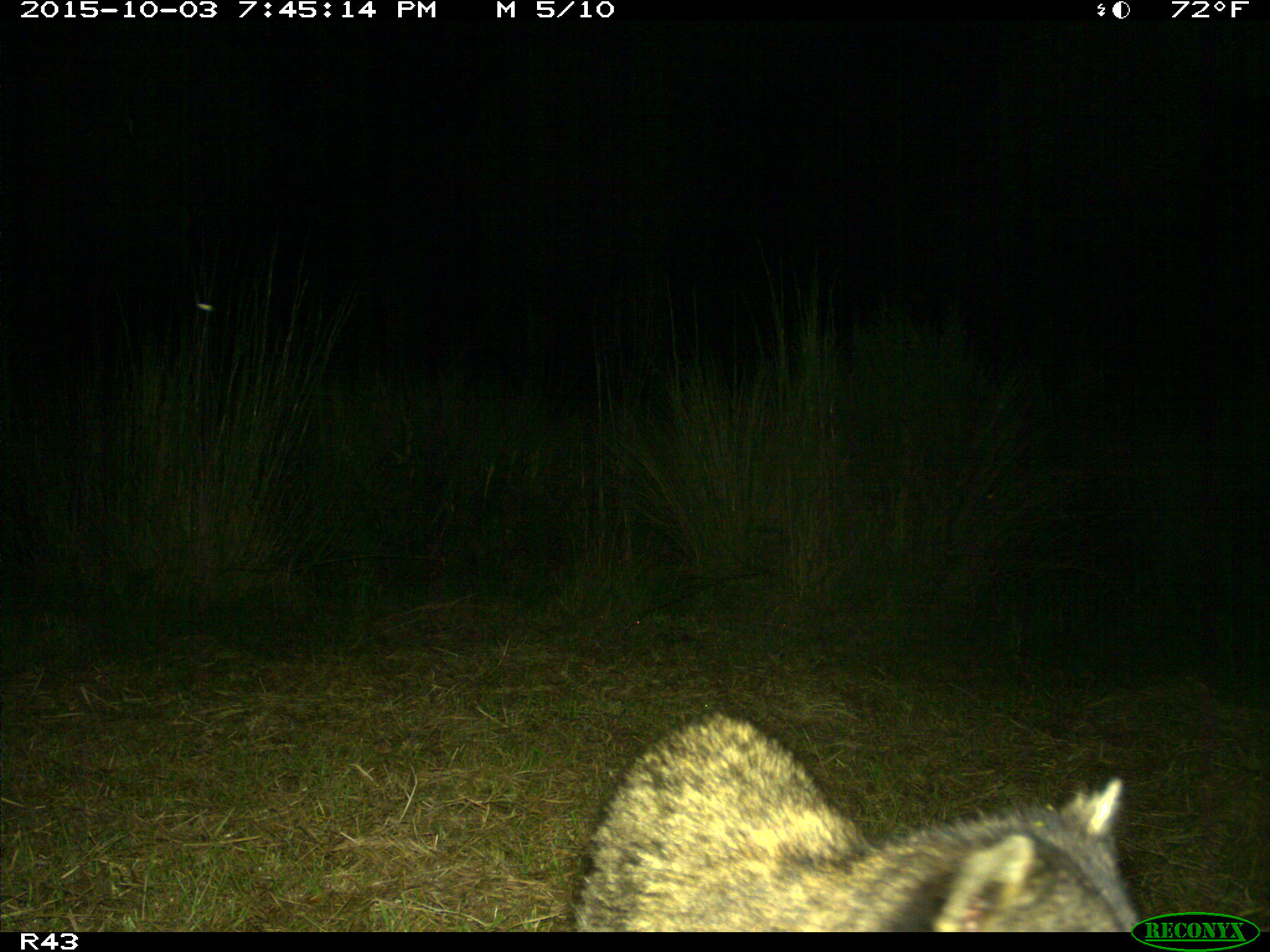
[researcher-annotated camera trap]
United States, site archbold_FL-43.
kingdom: Animalia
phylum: Chordata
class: Mammalia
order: Carnivora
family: Procyonidae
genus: Procyon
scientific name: Procyon lotor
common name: common raccoon